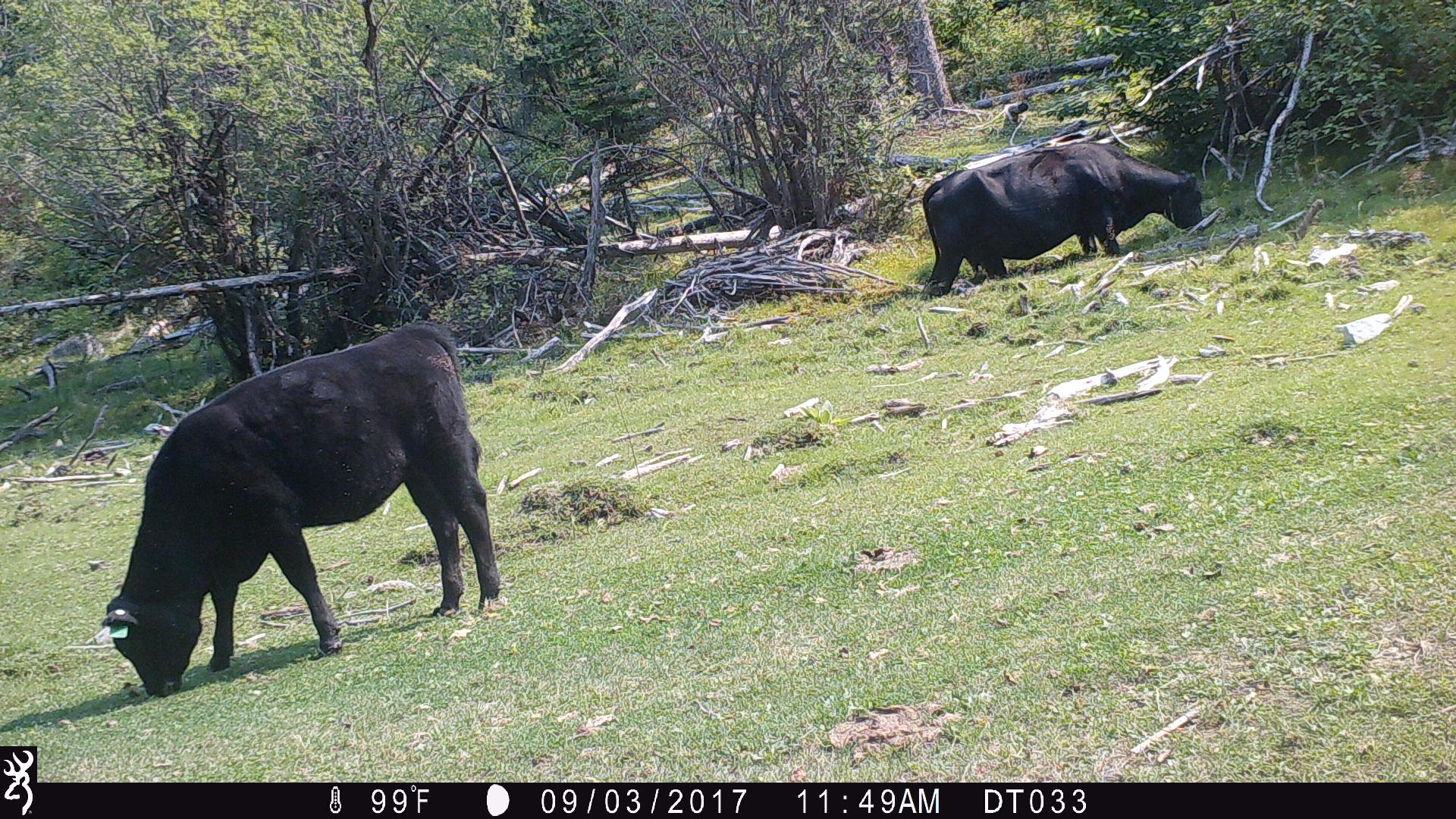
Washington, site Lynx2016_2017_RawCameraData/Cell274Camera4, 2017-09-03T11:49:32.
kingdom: Animalia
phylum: Chordata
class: Mammalia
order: Artiodactyla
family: Bovidae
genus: Bos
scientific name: Bos taurus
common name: domestic cattle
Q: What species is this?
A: Domestic cattle (Bos taurus).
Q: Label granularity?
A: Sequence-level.